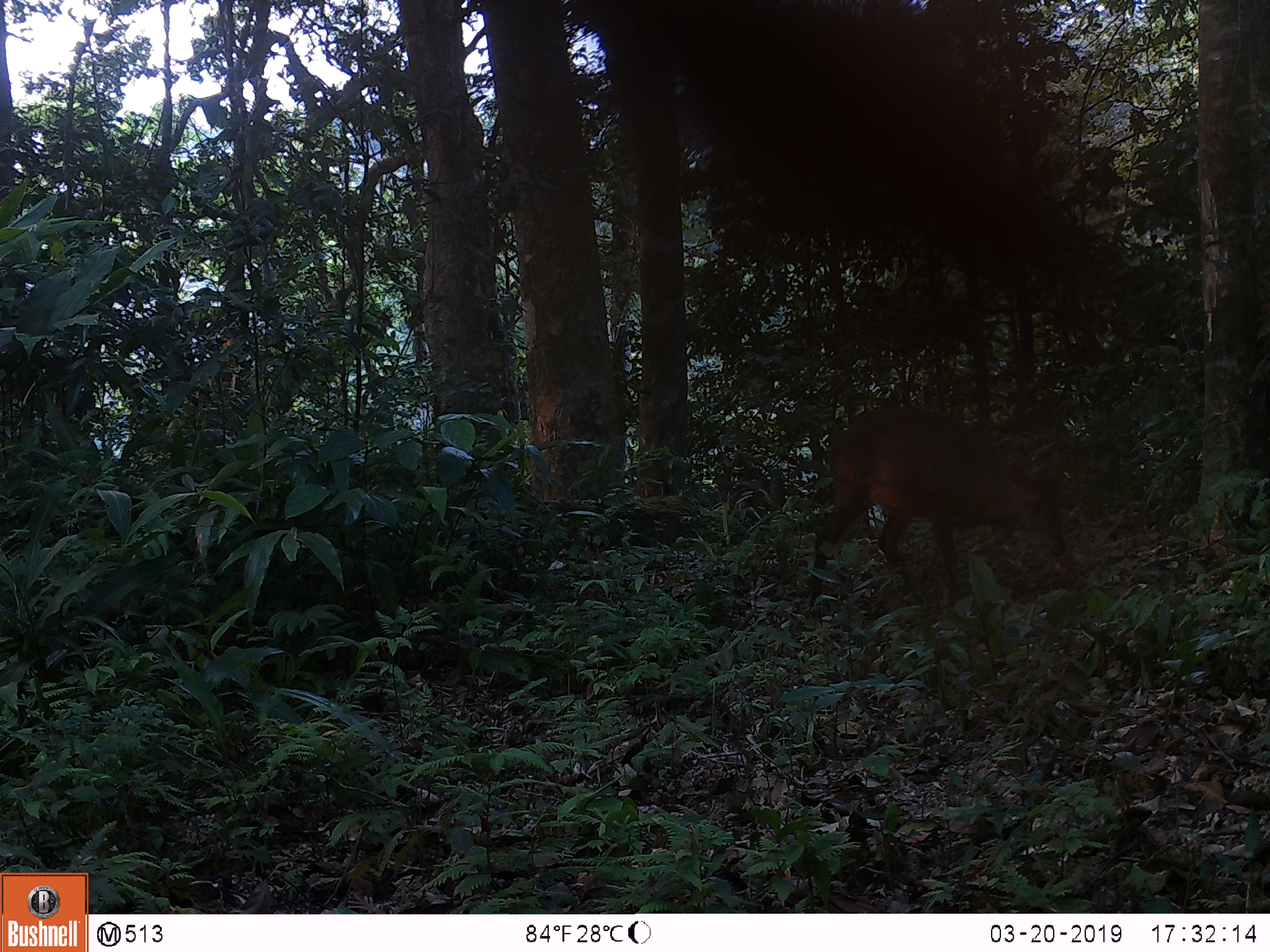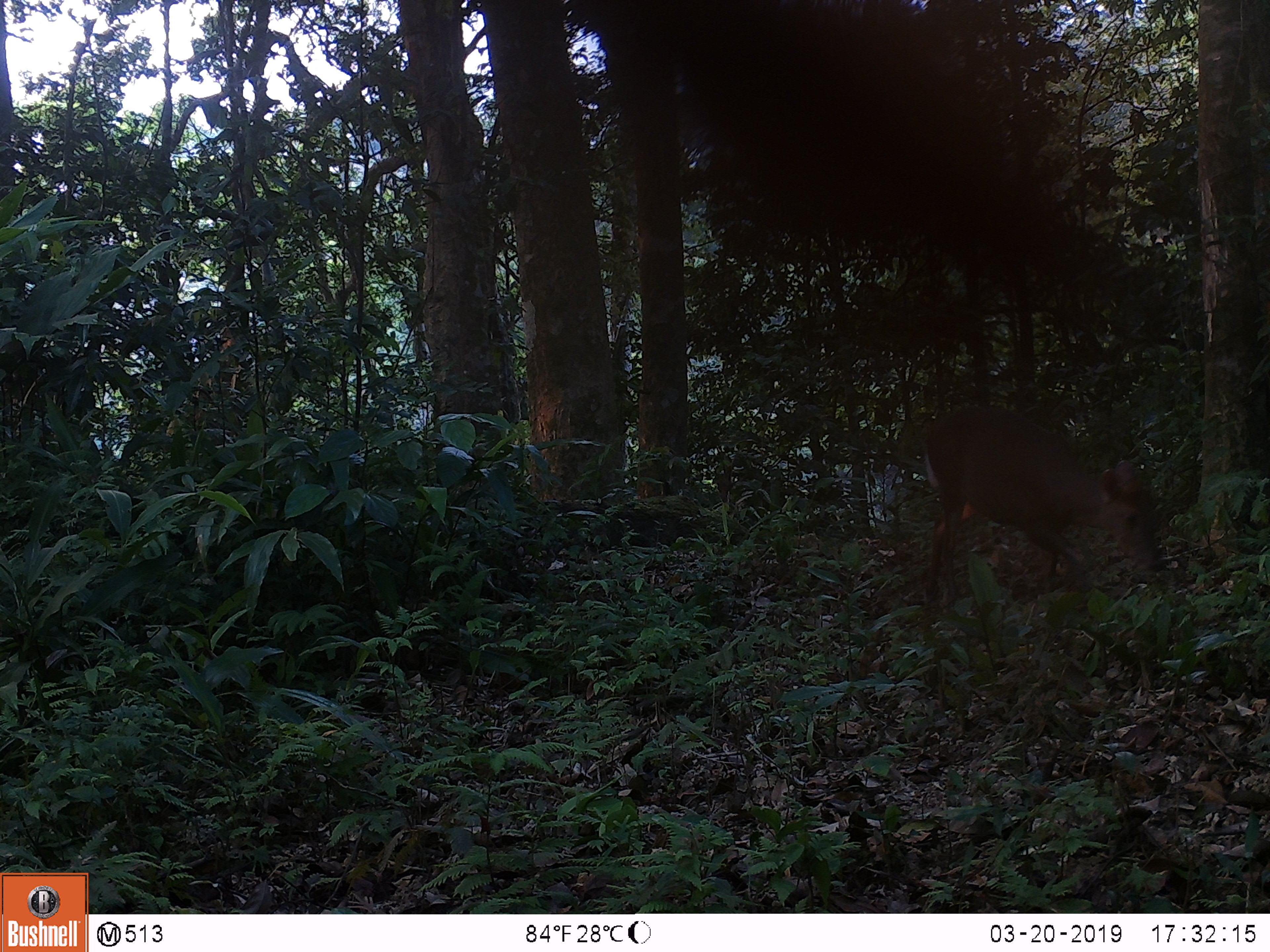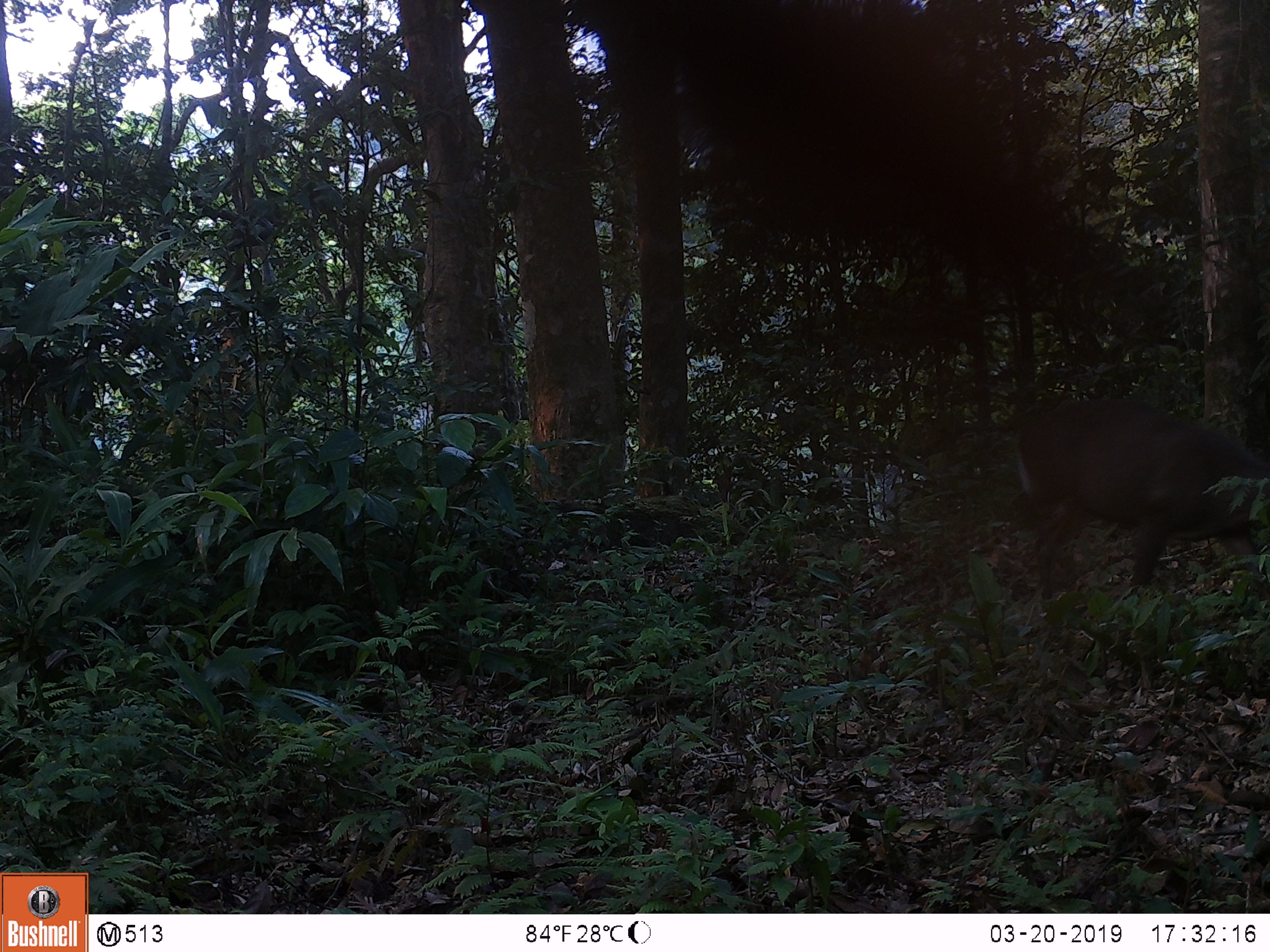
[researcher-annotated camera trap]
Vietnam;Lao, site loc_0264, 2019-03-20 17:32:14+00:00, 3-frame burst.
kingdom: Animalia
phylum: Chordata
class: Mammalia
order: Artiodactyla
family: Cervidae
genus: Muntiacus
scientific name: Muntiacus rooseveltorum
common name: roosevelt's muntjac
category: roosevelts muntjac group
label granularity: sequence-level